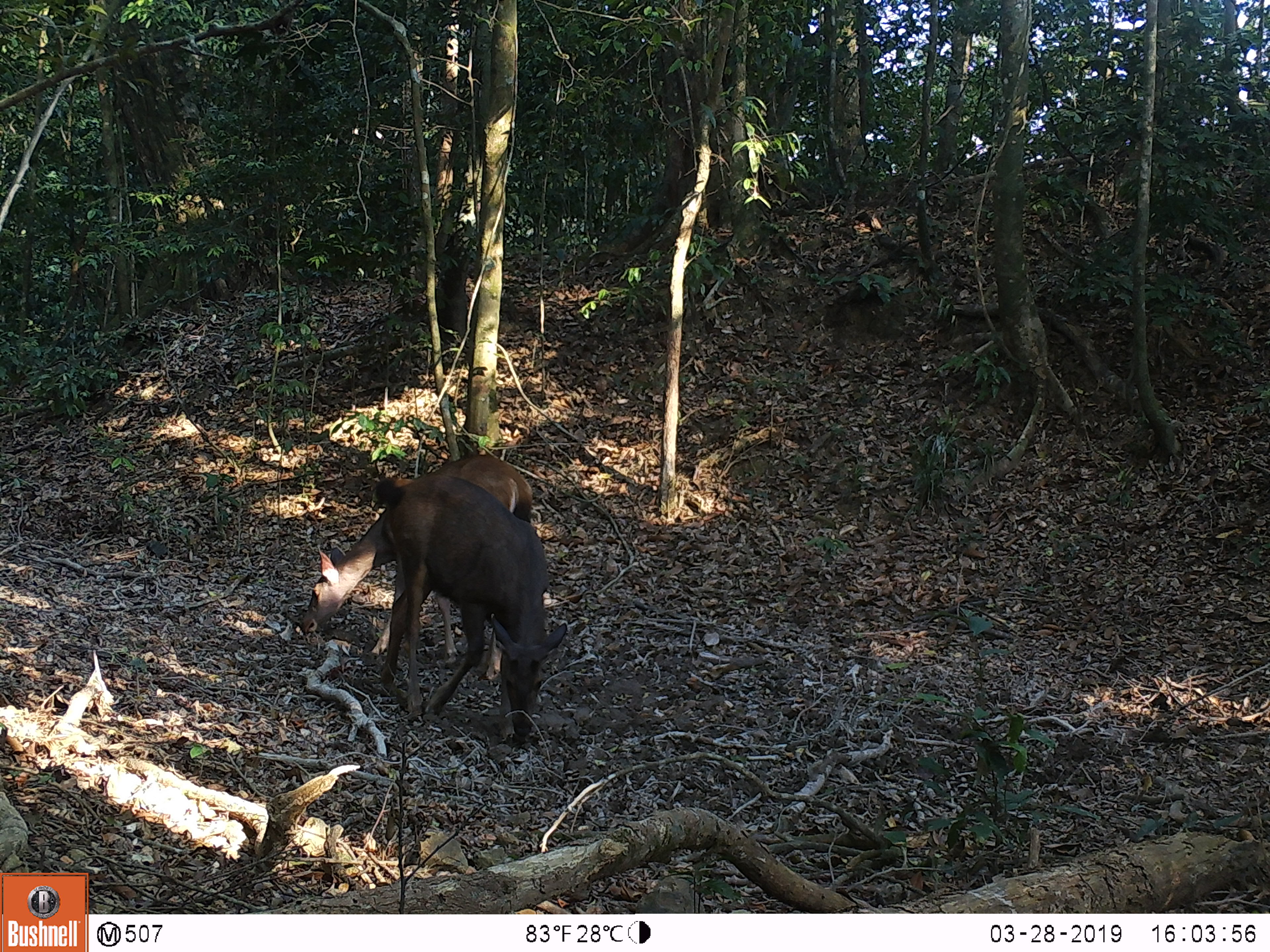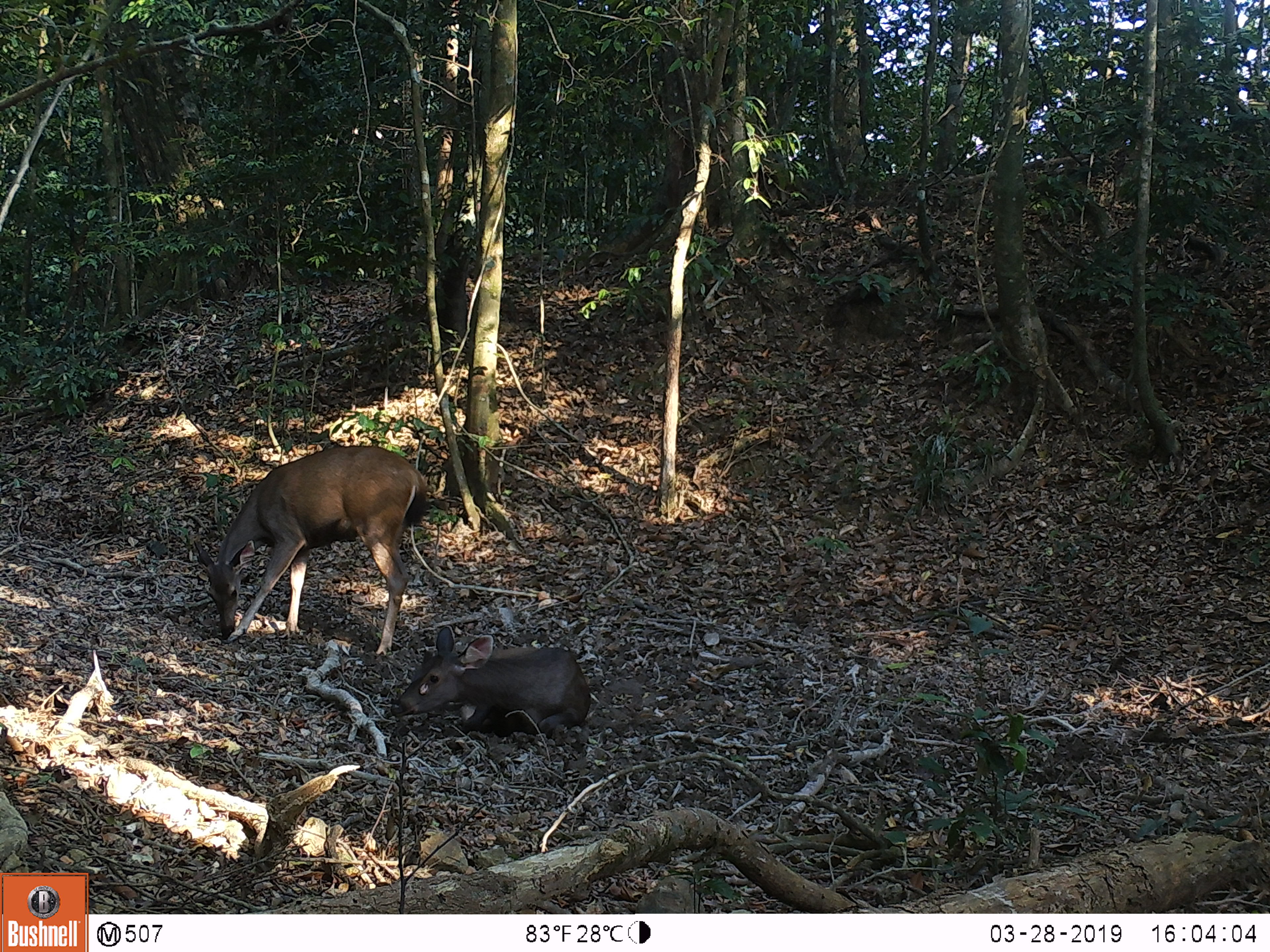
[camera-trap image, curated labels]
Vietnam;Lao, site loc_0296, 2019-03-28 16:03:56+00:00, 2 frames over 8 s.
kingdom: Animalia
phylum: Chordata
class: Mammalia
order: Artiodactyla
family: Cervidae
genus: Rusa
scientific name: Rusa unicolor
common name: sambar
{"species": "sambar (Rusa unicolor)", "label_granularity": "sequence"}